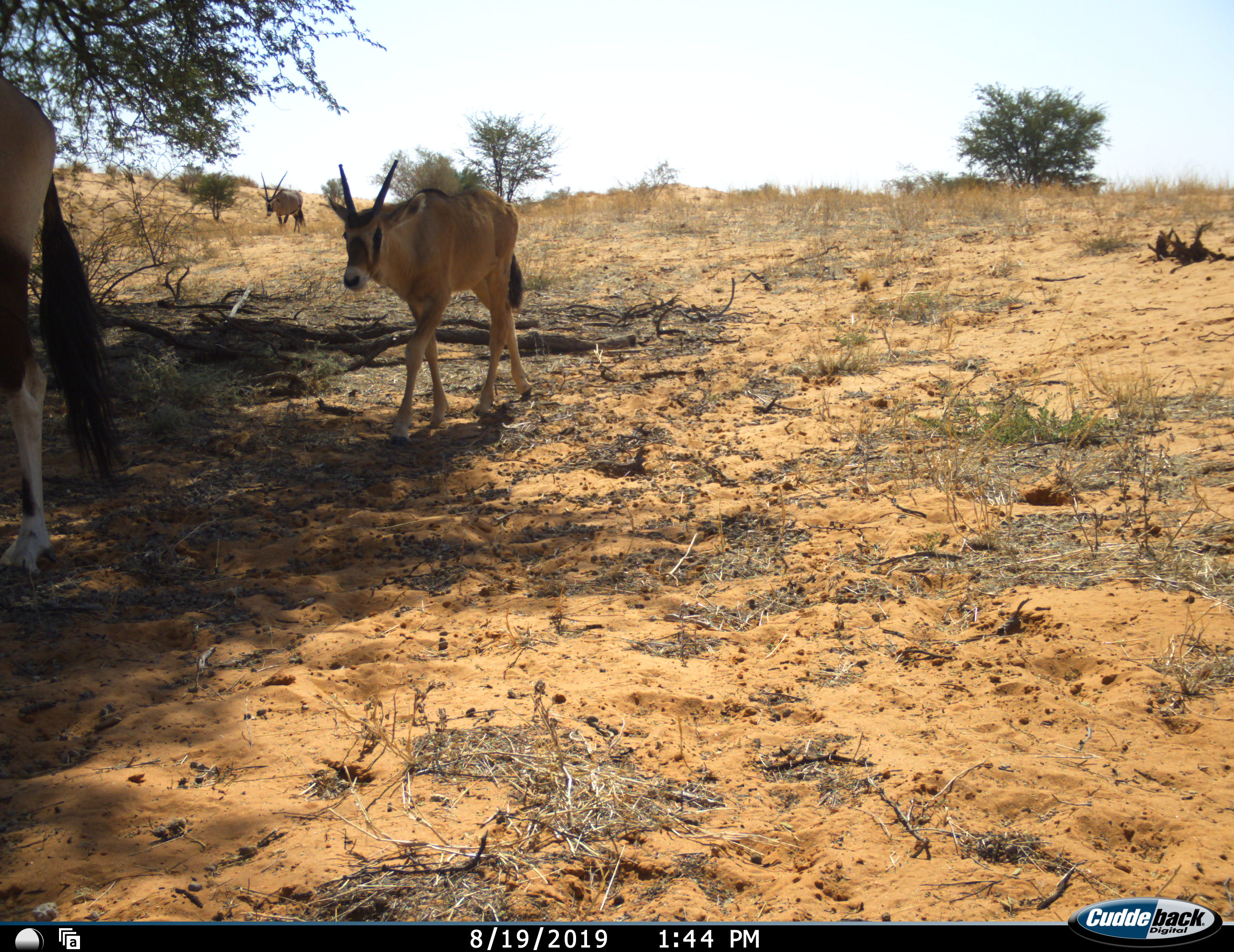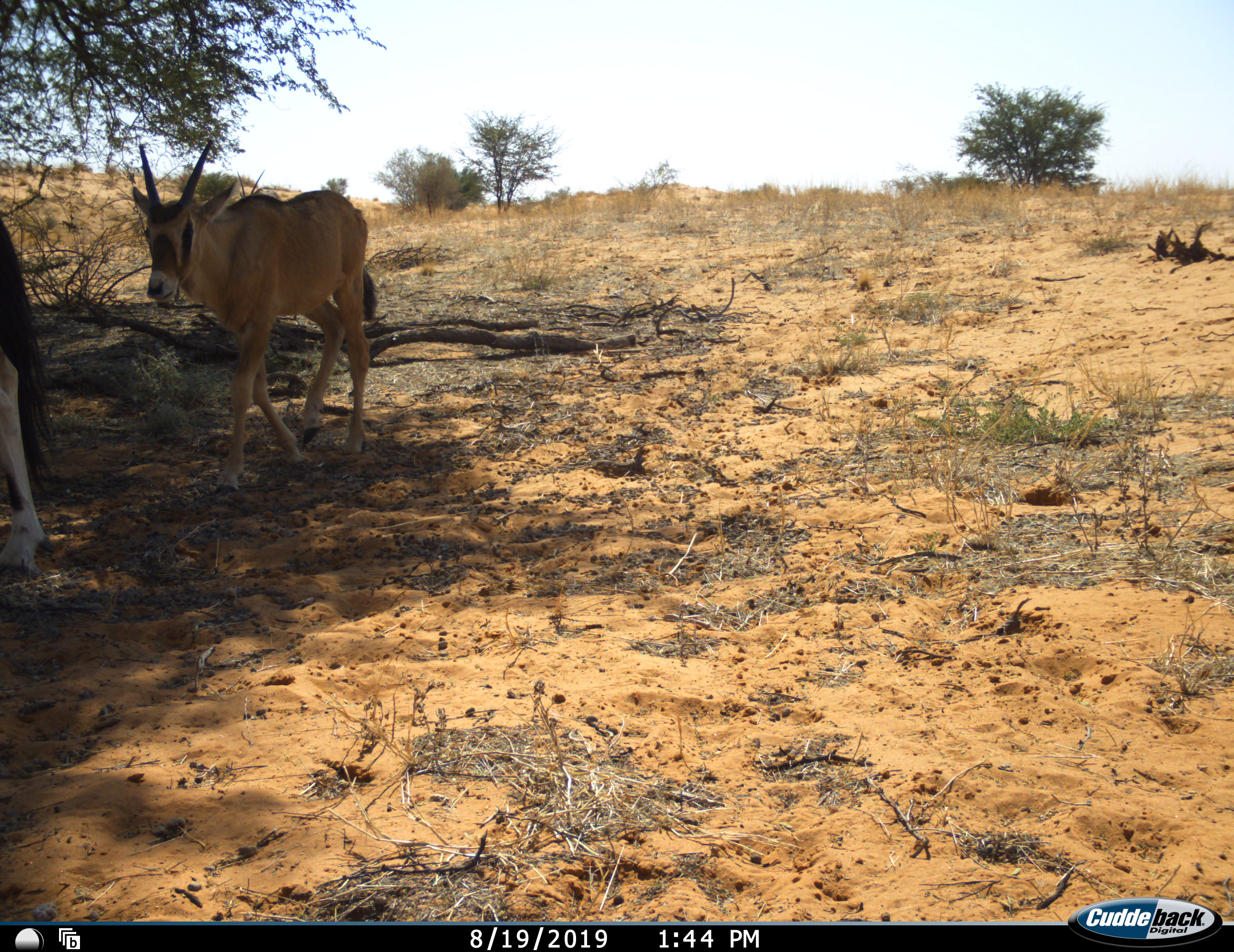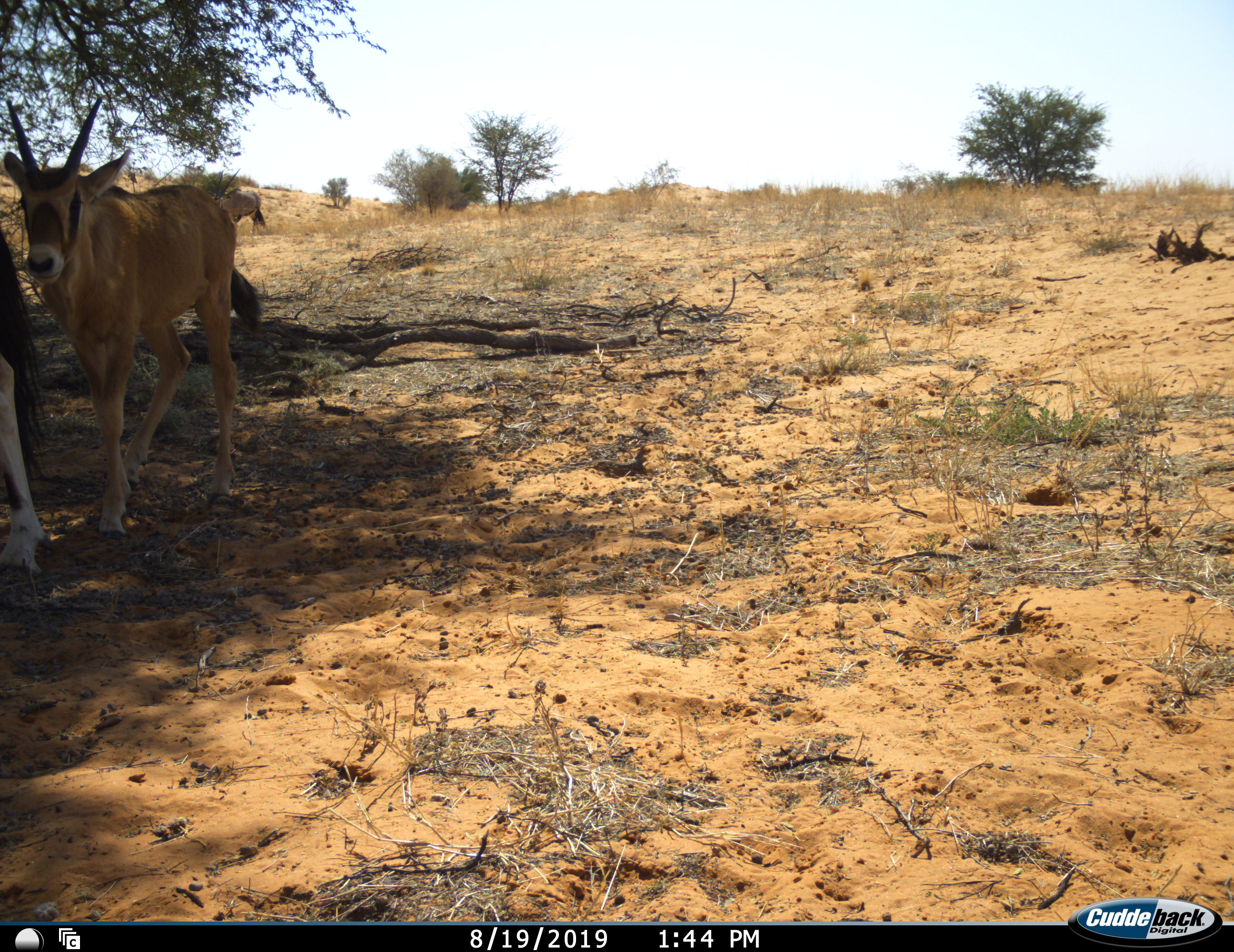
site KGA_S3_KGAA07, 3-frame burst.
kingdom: Animalia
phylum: Chordata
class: Mammalia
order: Artiodactyla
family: Bovidae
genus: Oryx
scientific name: Oryx gazella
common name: gemsbok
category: oryx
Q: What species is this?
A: Oryx (gemsbok) (Oryx gazella).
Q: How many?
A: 3.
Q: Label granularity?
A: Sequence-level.